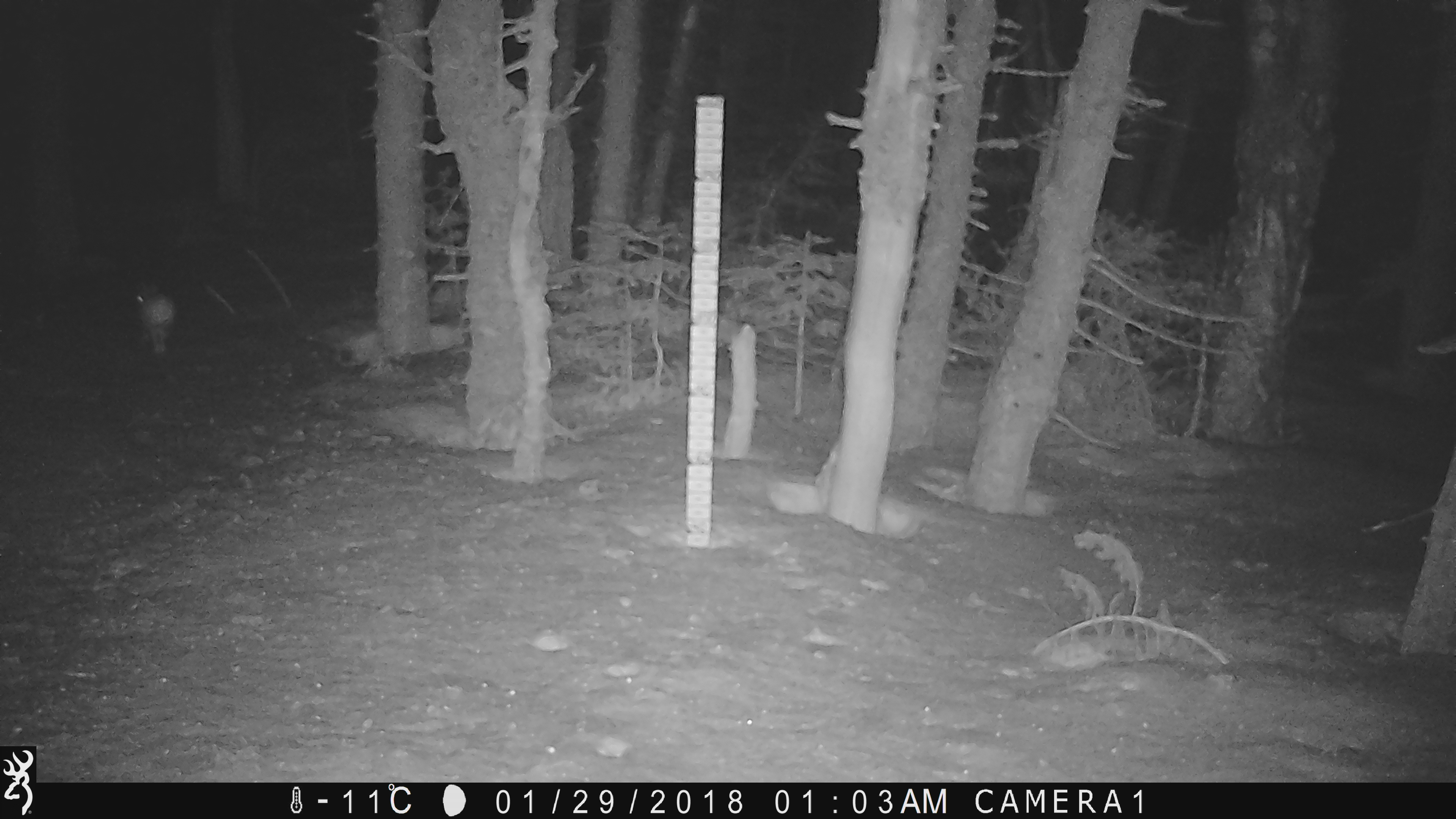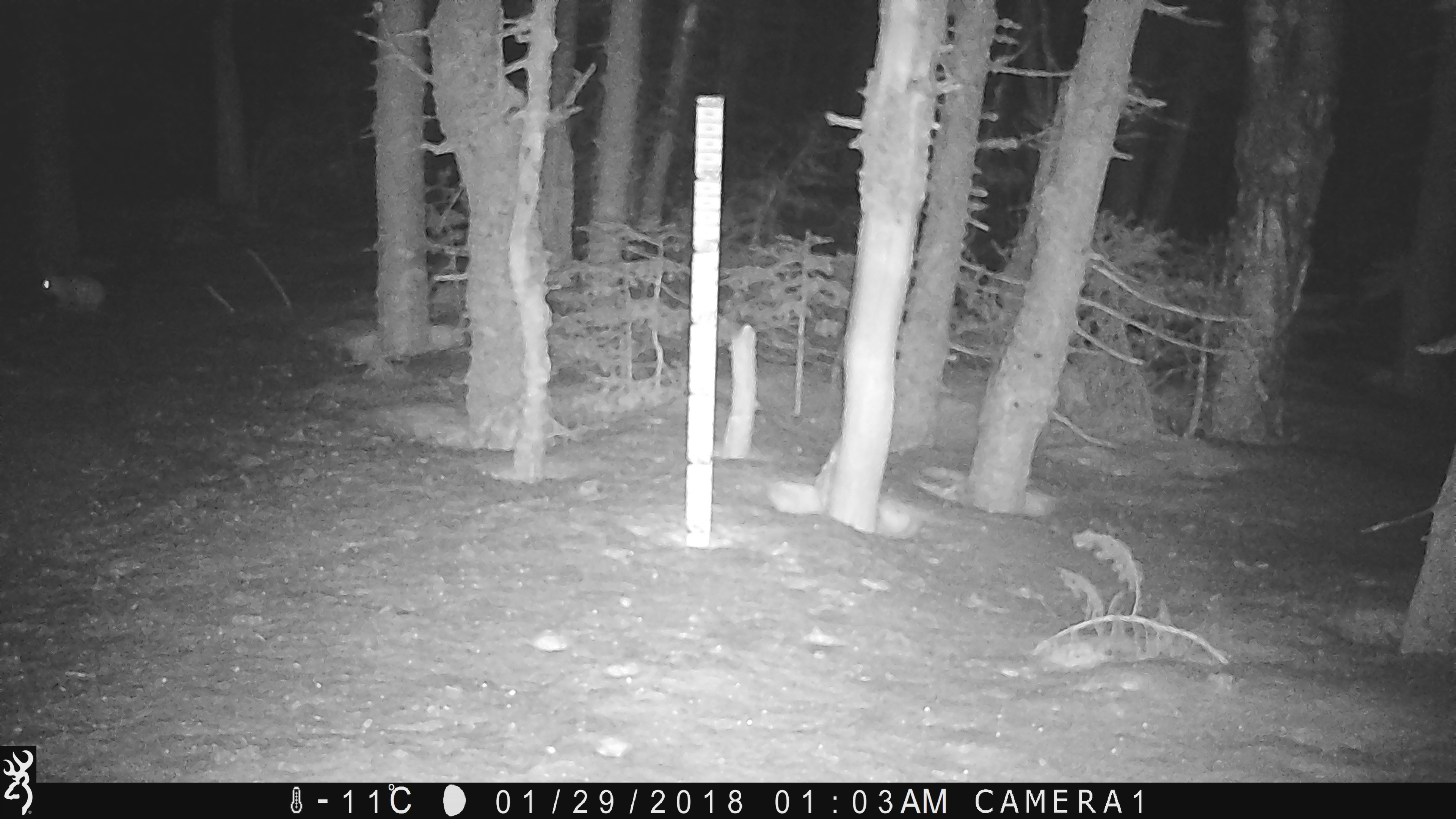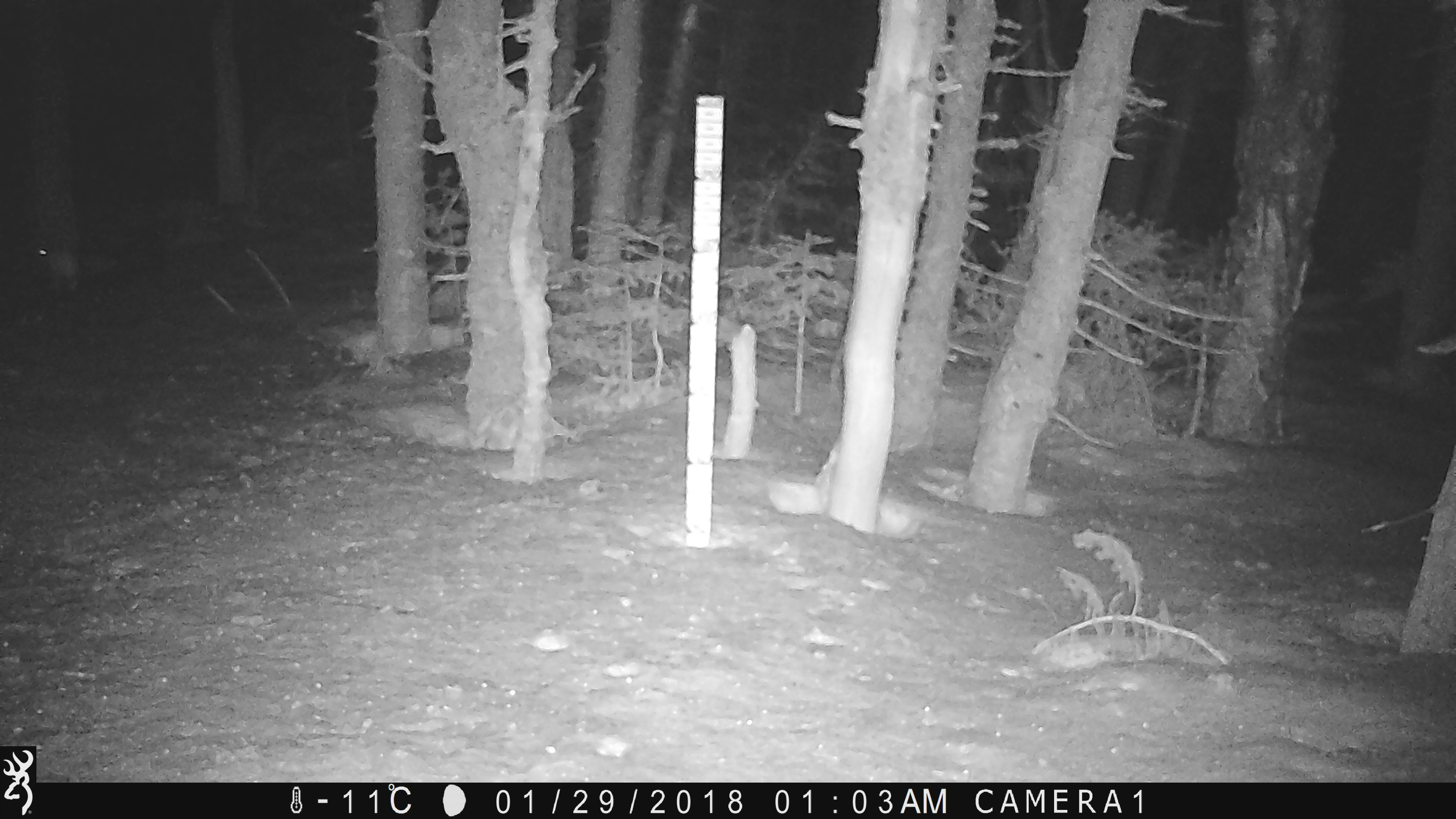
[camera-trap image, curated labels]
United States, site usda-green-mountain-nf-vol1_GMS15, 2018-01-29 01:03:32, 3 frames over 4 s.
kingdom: Animalia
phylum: Chordata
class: Mammalia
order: Lagomorpha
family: Leporidae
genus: Lepus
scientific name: Lepus americanus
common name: snowshoe hare